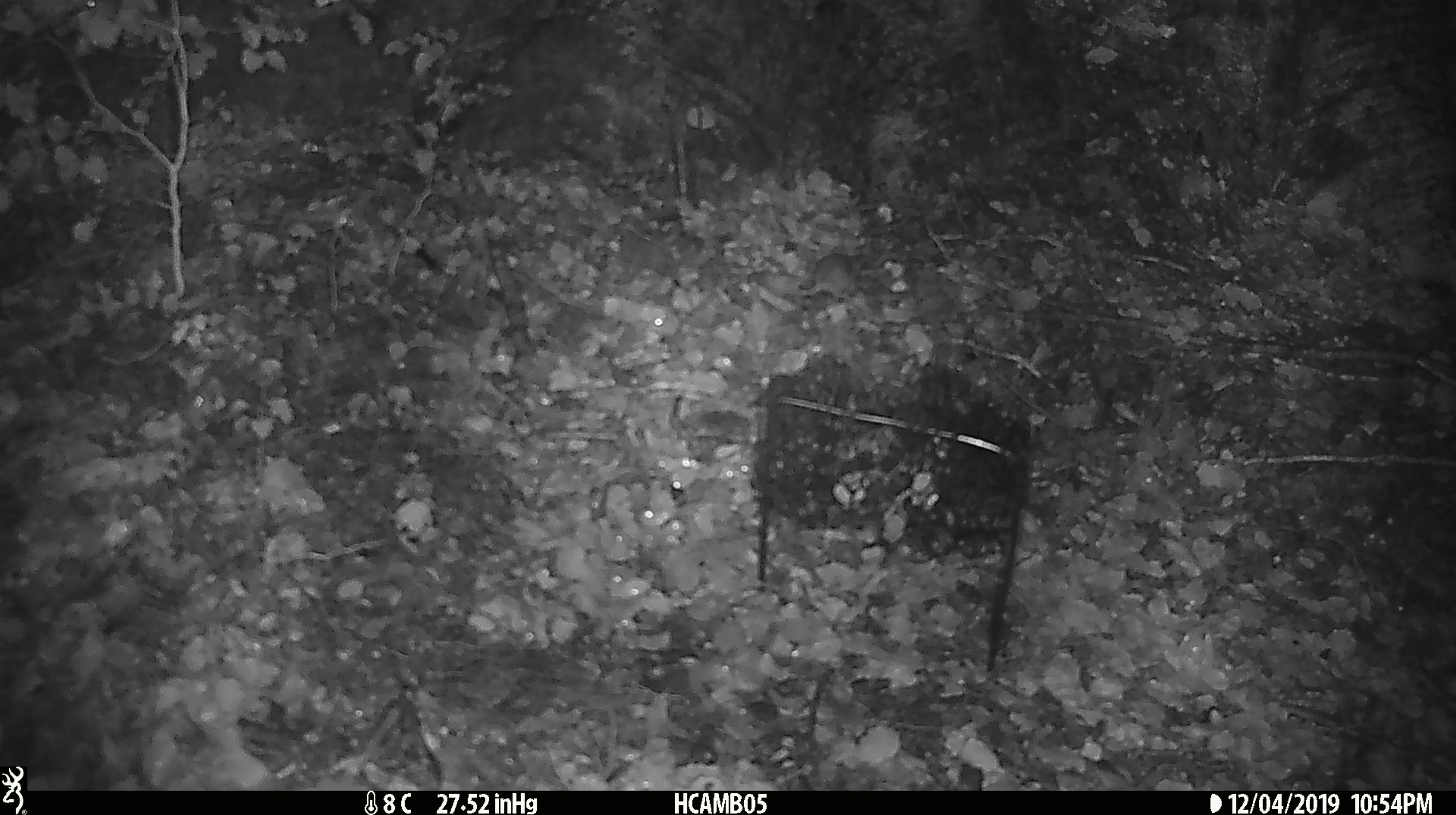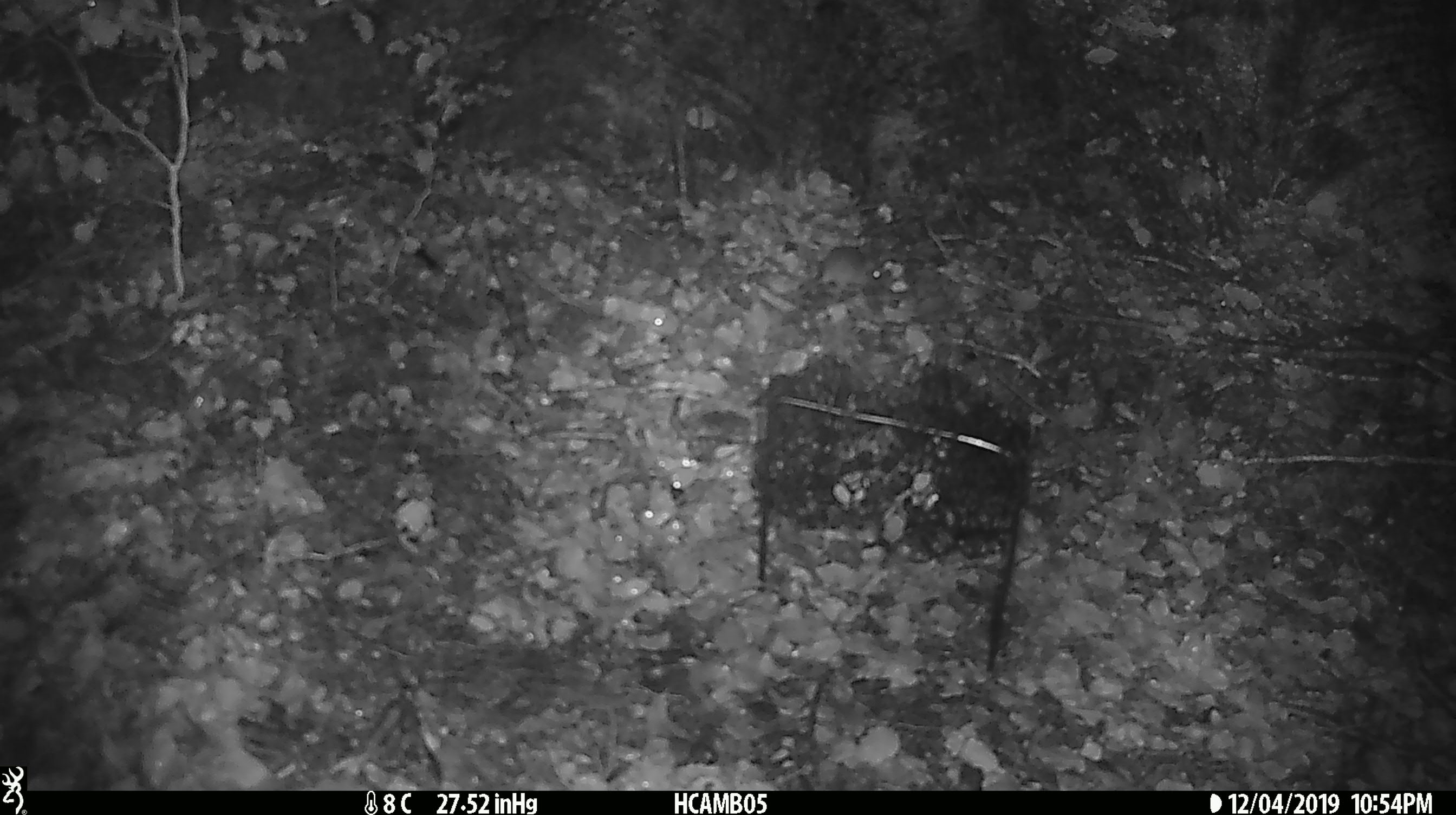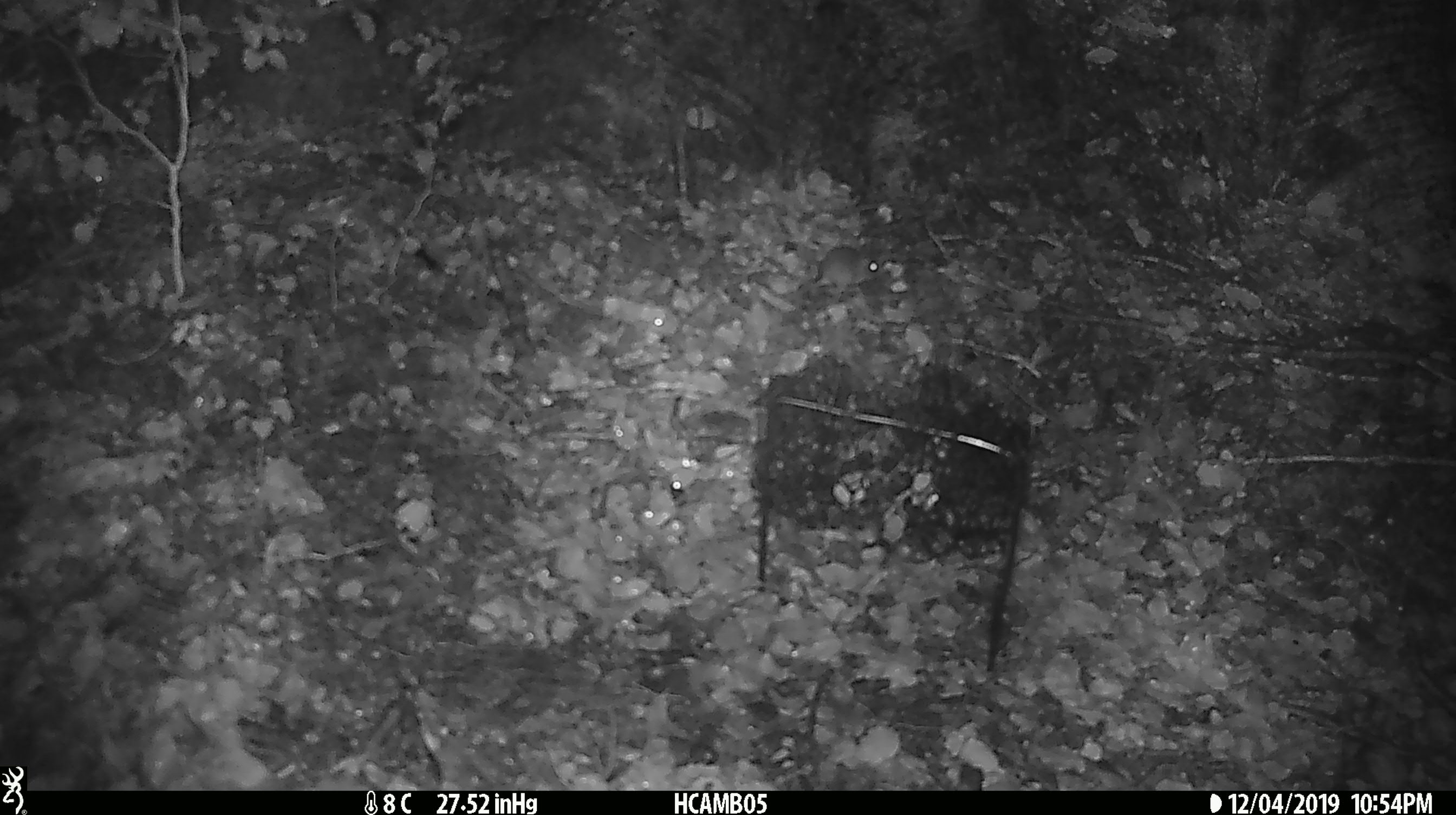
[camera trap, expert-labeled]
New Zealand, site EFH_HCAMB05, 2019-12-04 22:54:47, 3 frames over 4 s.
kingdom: Animalia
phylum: Chordata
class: Mammalia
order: Rodentia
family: Muridae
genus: Mus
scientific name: Mus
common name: mouse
Mouse (Mus).